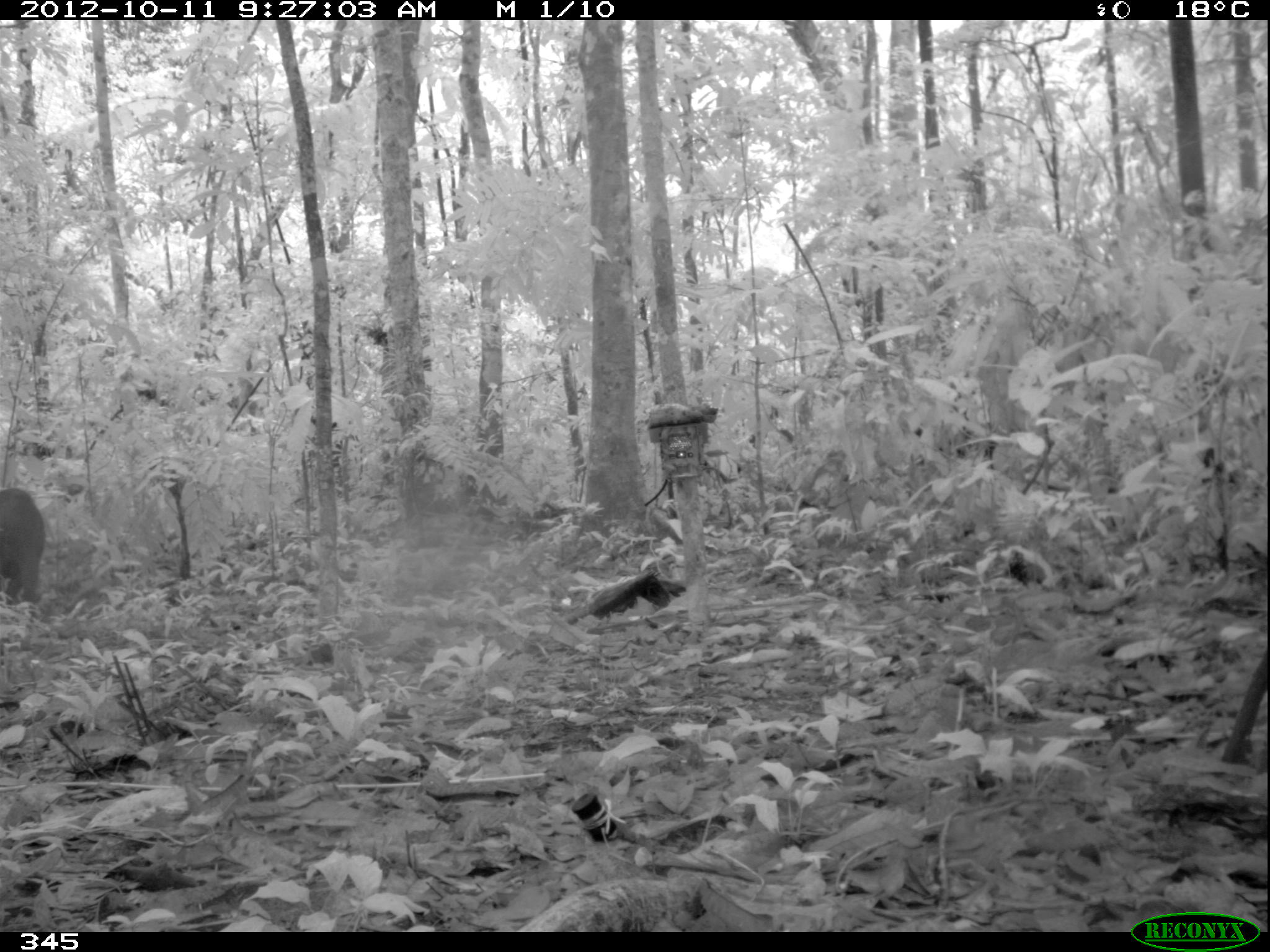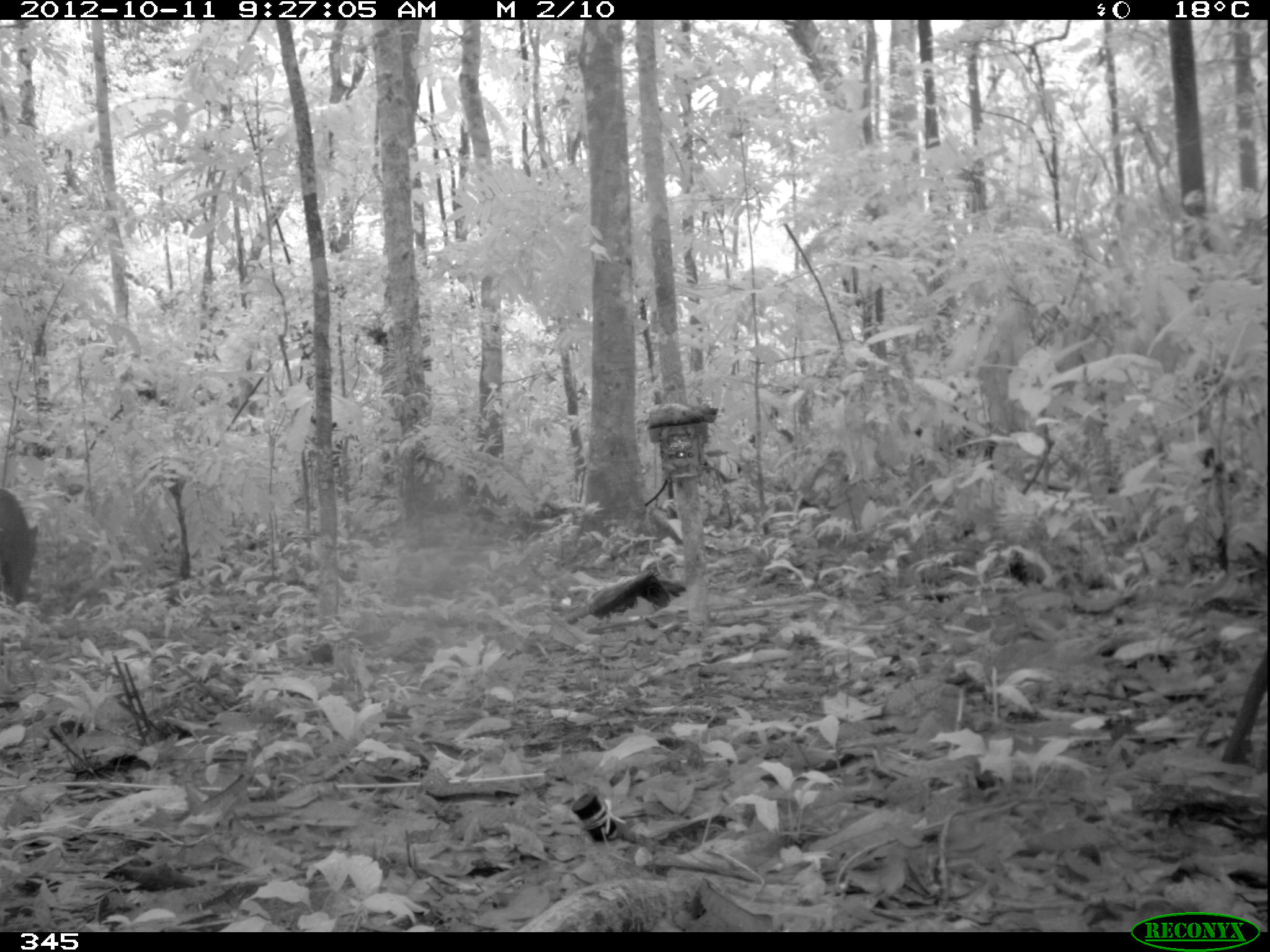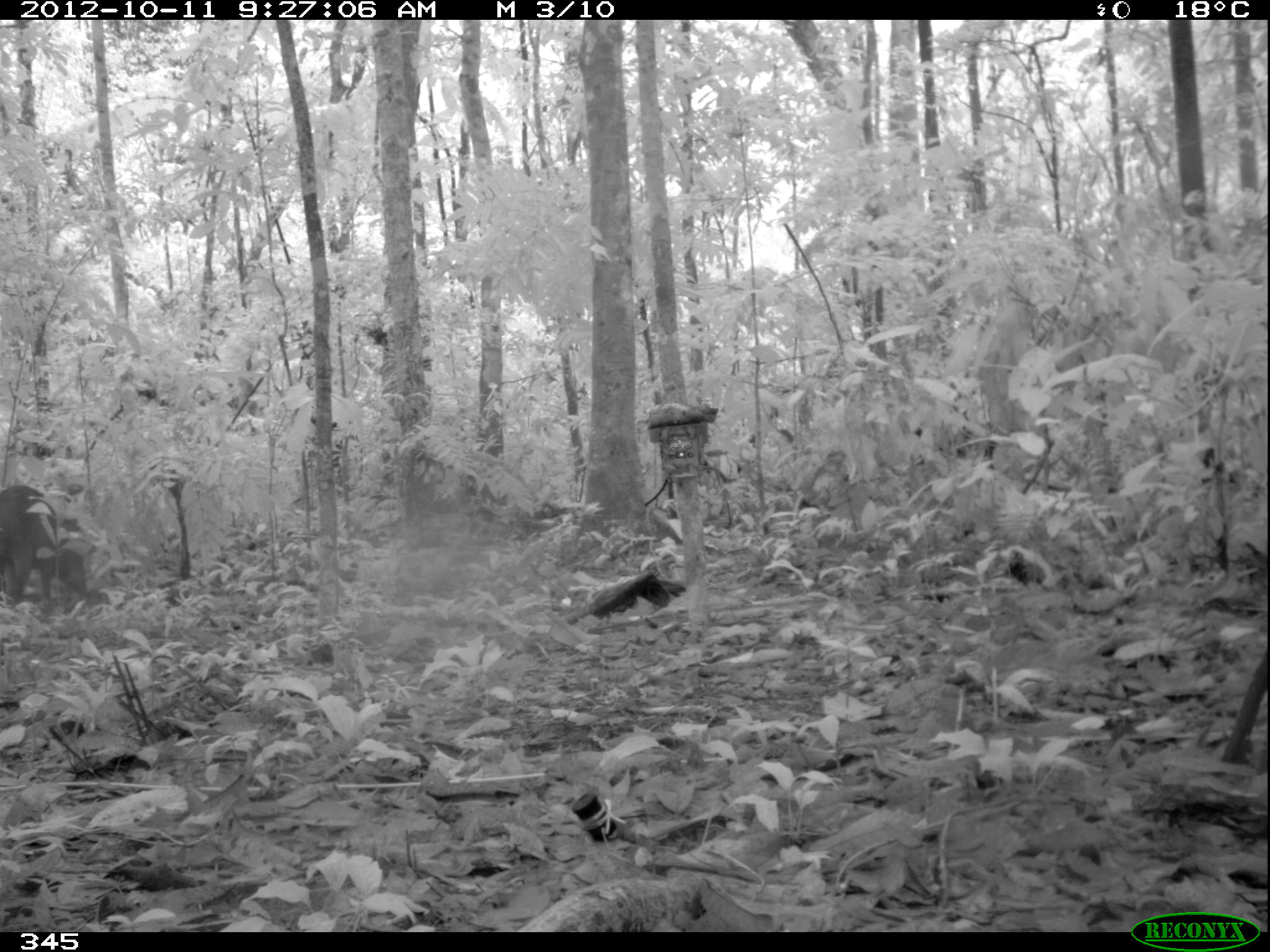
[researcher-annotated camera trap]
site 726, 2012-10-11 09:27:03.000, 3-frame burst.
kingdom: Animalia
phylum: Chordata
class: Mammalia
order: Artiodactyla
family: Tayassuidae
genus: Tayassu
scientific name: Tayassu pecari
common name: white-lipped peccary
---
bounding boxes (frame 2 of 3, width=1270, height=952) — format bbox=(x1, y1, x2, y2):
tayassu pecari: bbox=(0, 486, 40, 606)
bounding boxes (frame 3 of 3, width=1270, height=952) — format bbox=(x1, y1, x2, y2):
tayassu pecari: bbox=(0, 481, 88, 602)